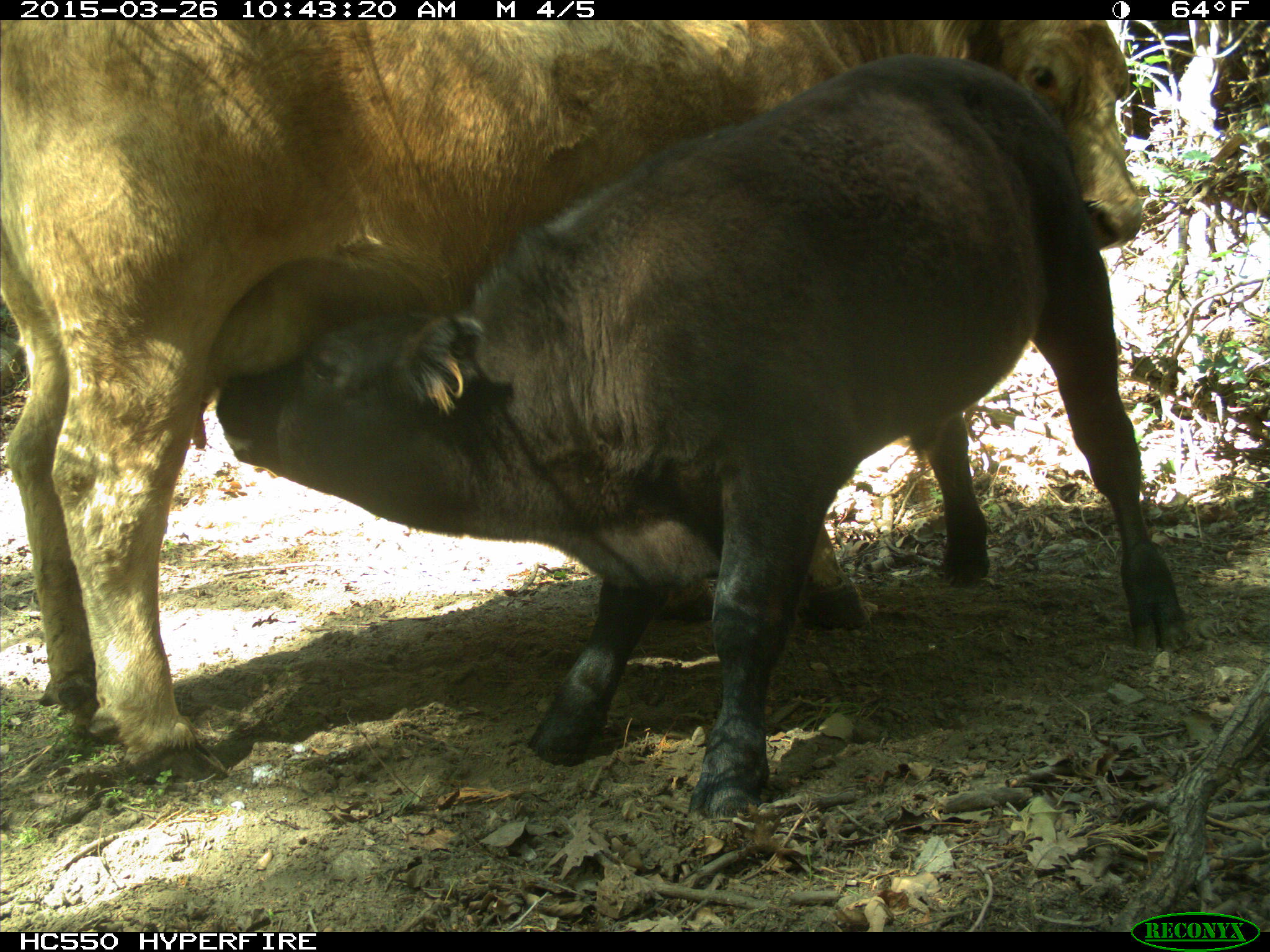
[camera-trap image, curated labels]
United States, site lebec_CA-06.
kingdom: Animalia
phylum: Chordata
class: Mammalia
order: Artiodactyla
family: Bovidae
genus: Bos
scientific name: Bos taurus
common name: domestic cow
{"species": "Bos taurus (domestic cow)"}